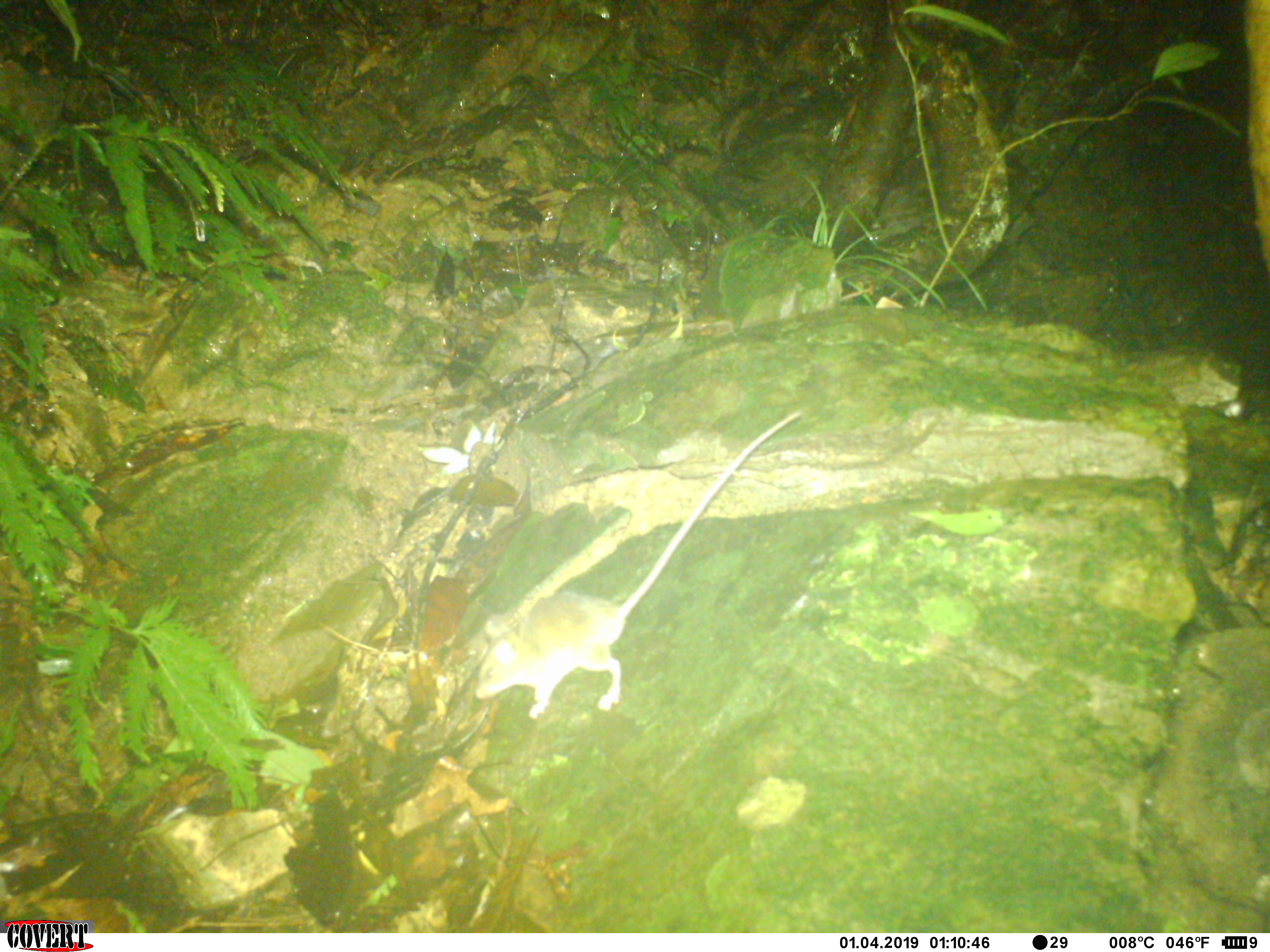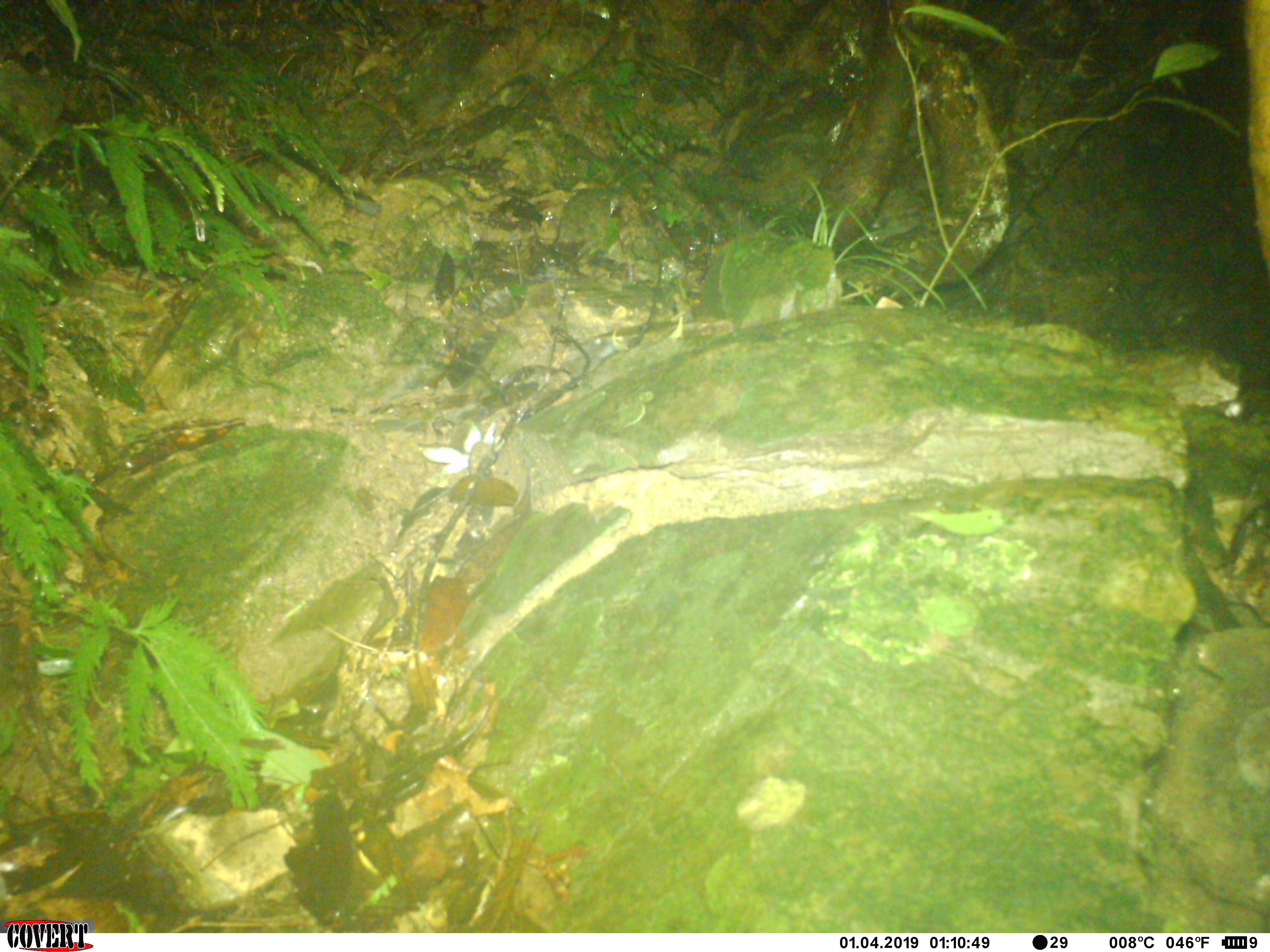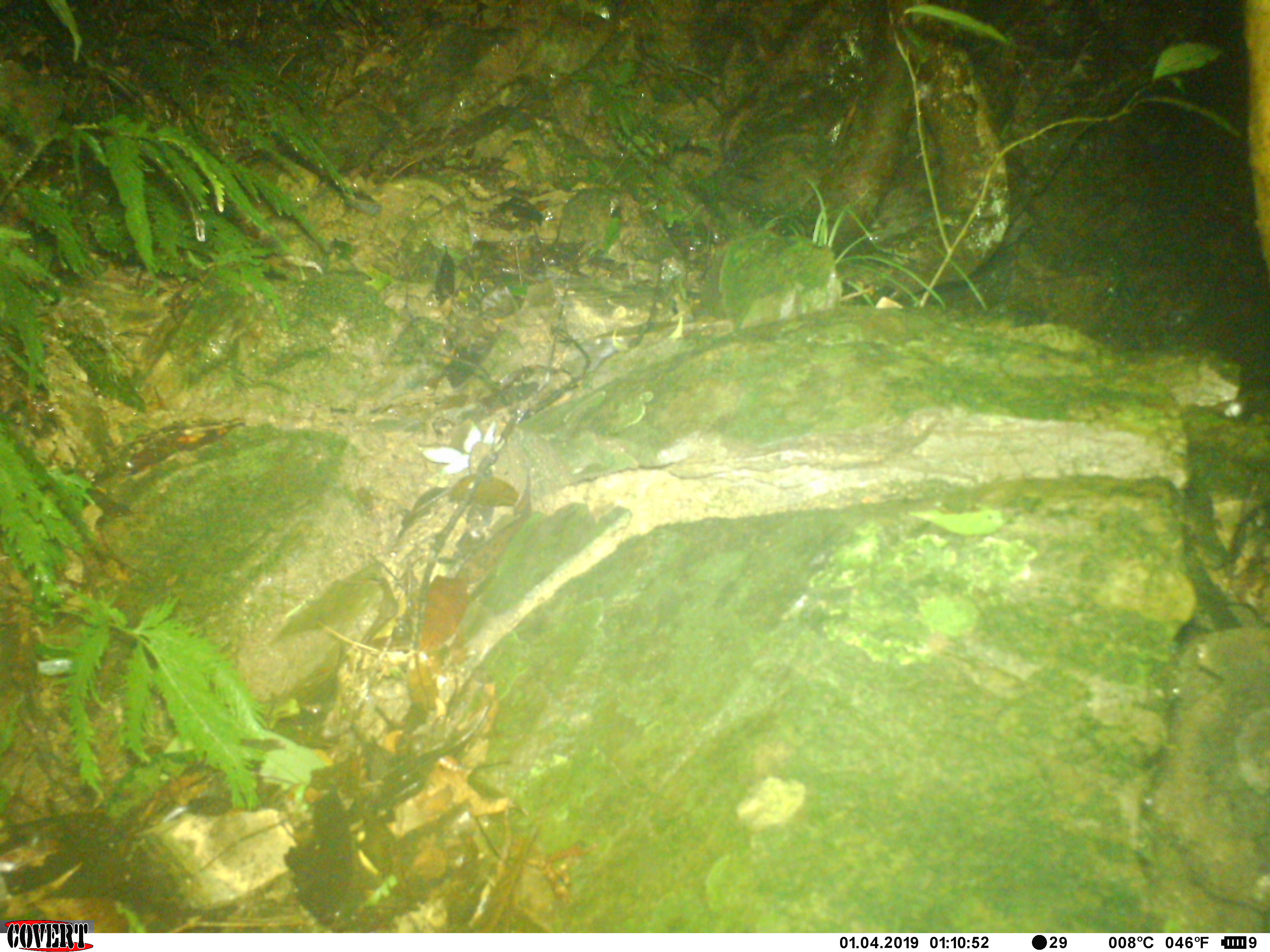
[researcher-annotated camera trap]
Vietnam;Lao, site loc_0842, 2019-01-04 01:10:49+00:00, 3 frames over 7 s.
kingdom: Animalia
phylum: Chordata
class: Mammalia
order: Rodentia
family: Muridae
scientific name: Muridae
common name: old-world mice and rats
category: unidentified murid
Unidentified murid (old-world mice and rats) (Muridae). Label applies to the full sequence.